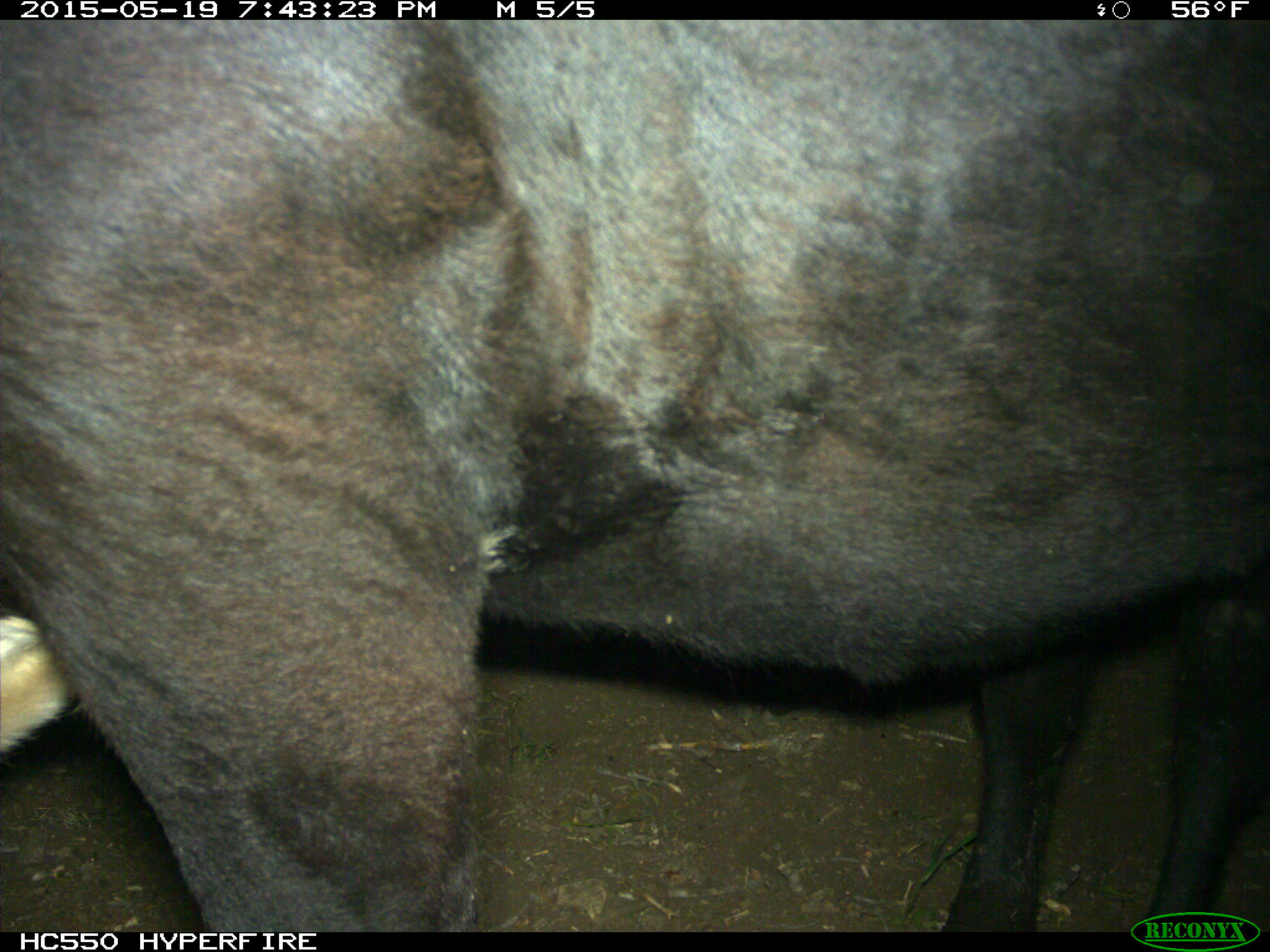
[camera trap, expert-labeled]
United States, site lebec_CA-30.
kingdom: Animalia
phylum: Chordata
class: Mammalia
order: Artiodactyla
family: Bovidae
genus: Bos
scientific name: Bos taurus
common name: domestic cow